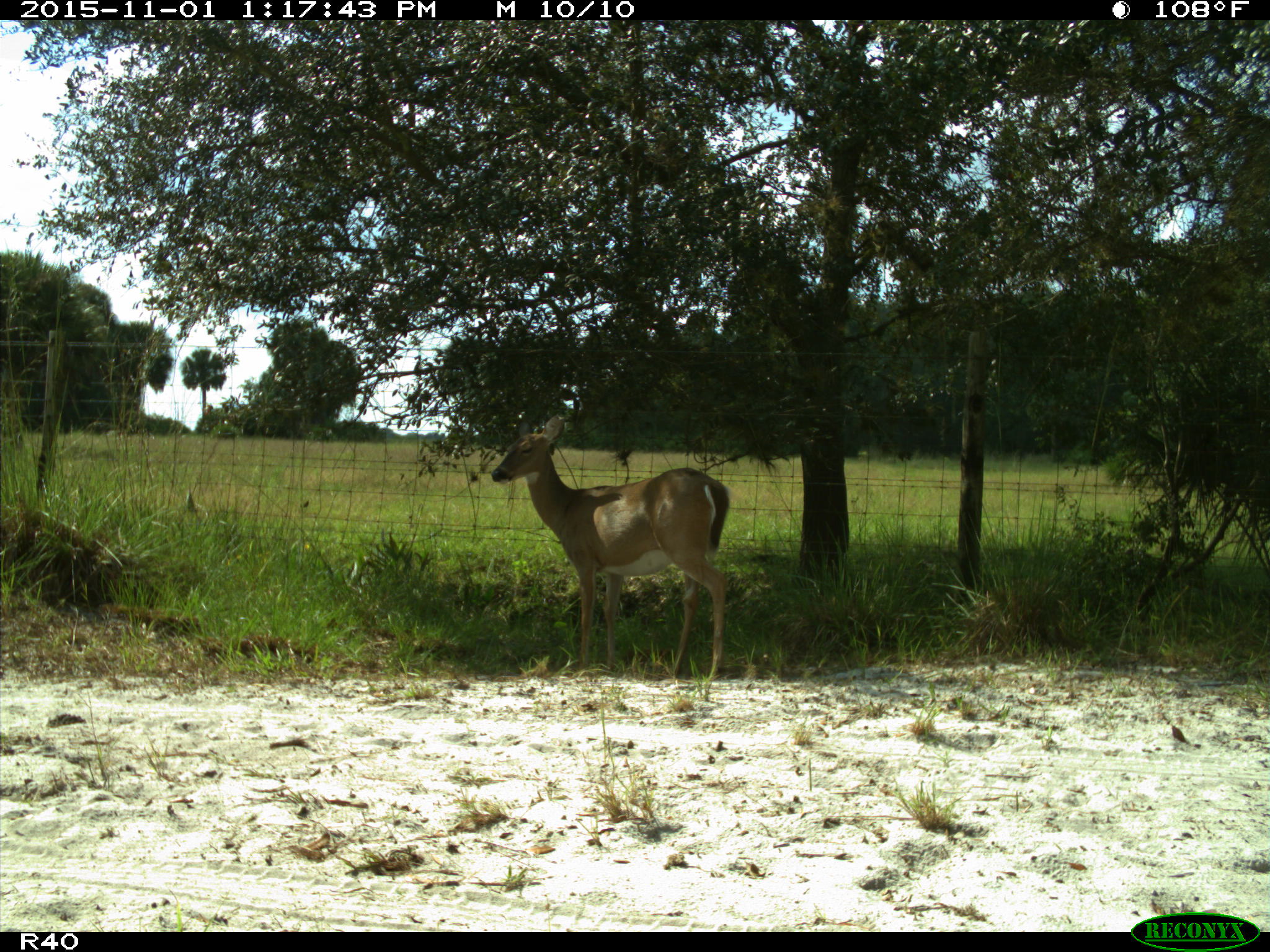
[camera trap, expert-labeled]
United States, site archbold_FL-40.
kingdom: Animalia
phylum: Chordata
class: Mammalia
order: Artiodactyla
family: Cervidae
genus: Odocoileus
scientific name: Odocoileus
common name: deer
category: unidentified deer